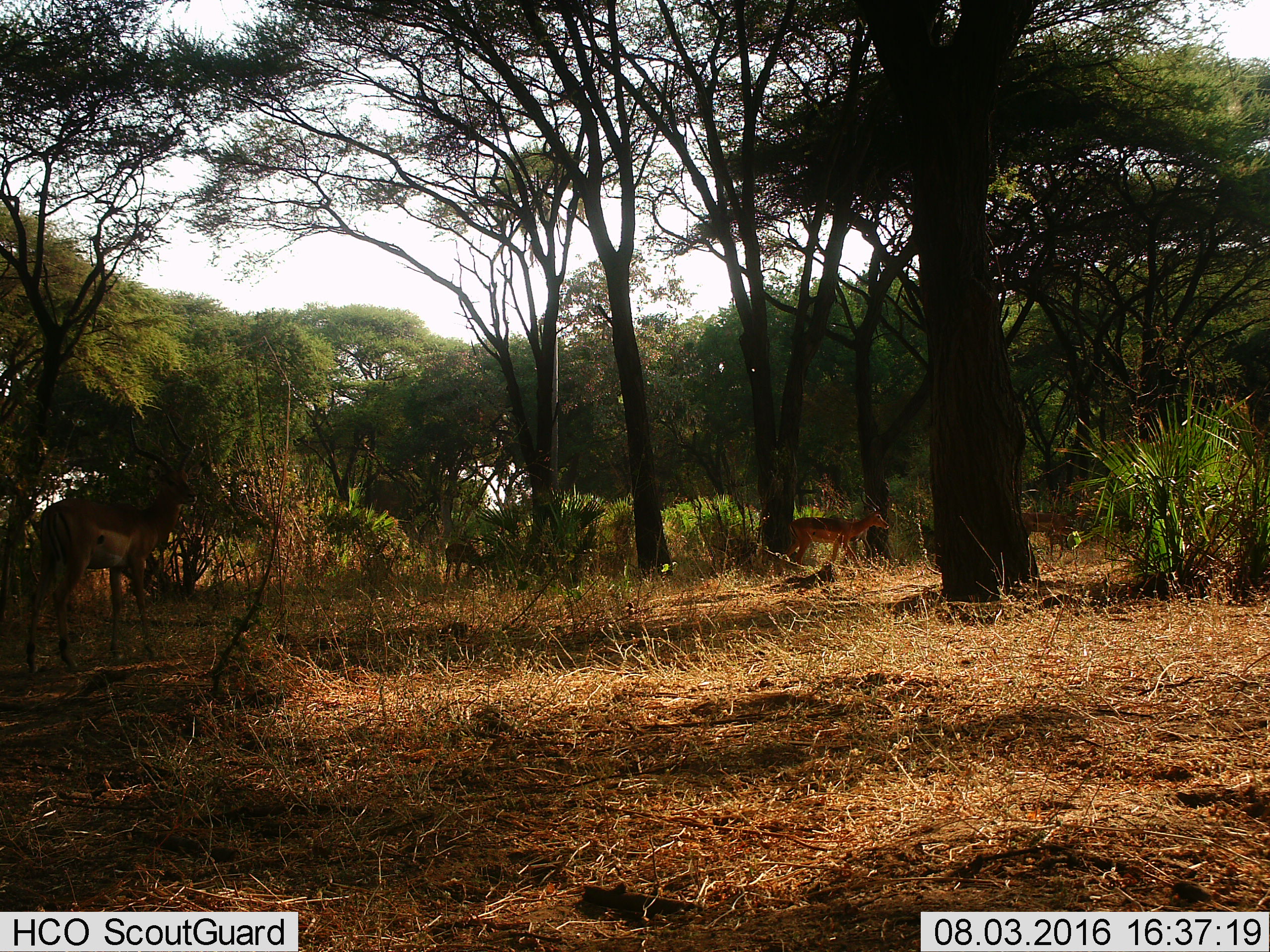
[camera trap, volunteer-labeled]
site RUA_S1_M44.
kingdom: Animalia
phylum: Chordata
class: Mammalia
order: Artiodactyla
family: Bovidae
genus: Aepyceros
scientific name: Aepyceros melampus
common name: impala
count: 4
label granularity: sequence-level